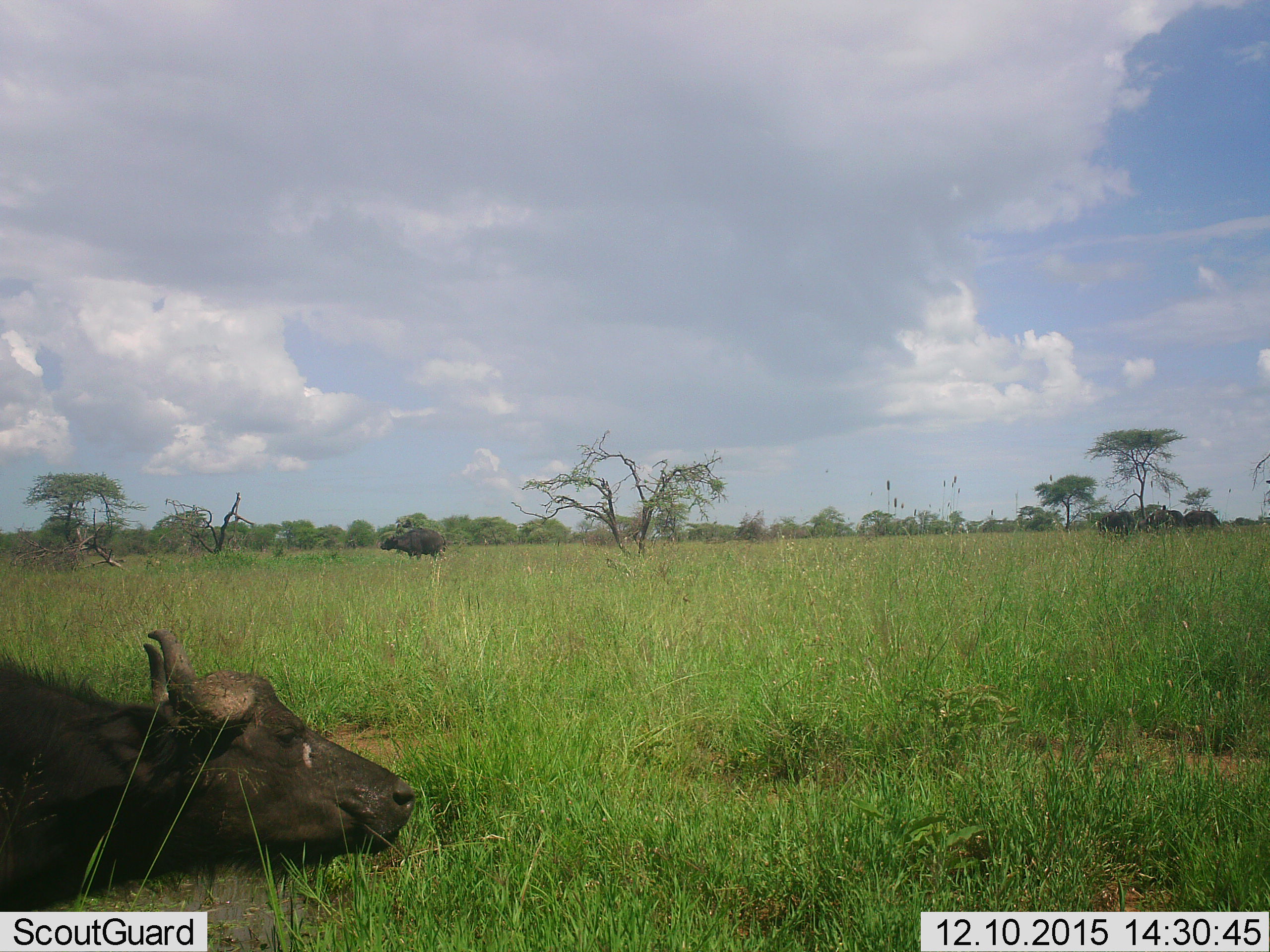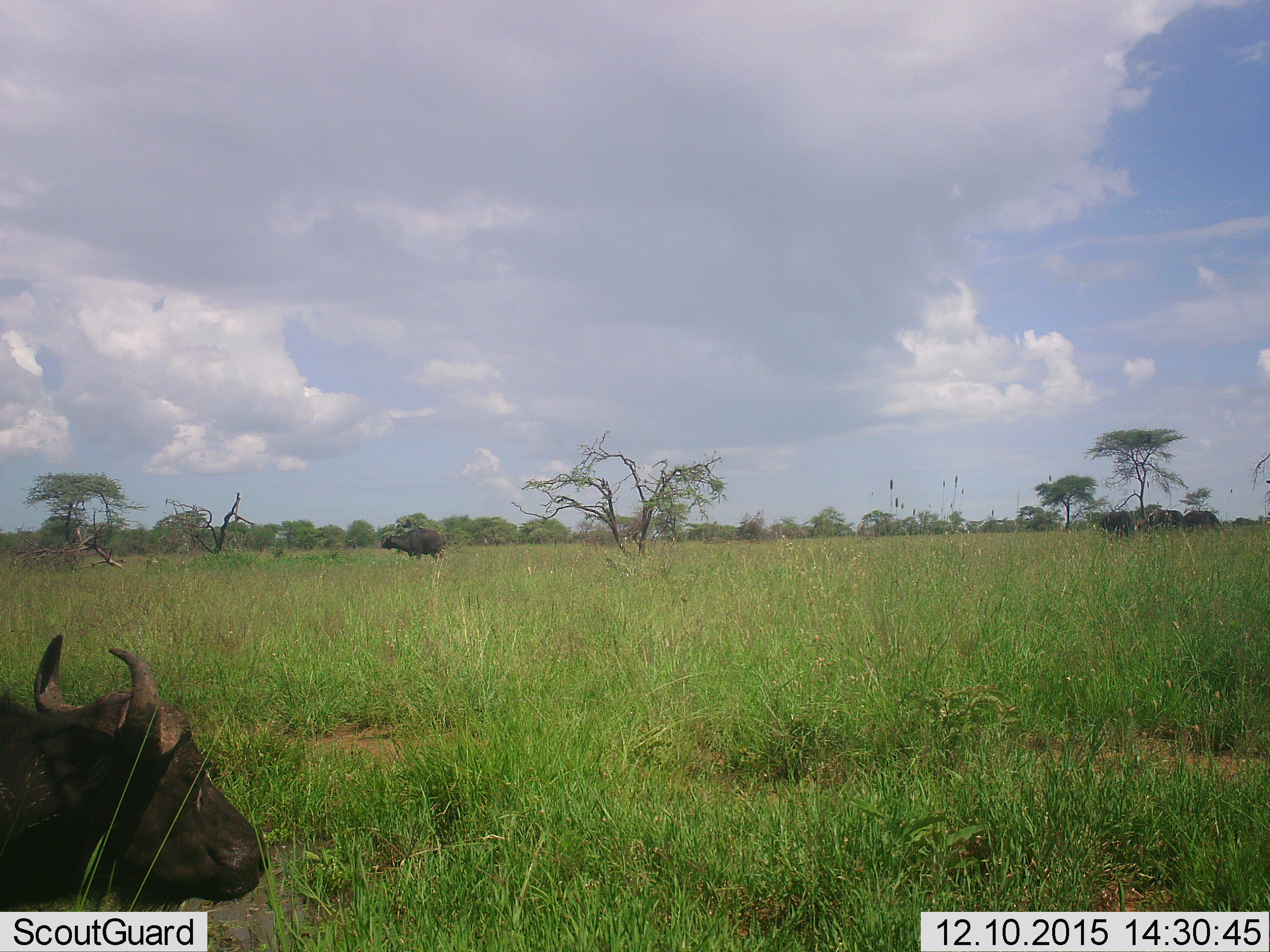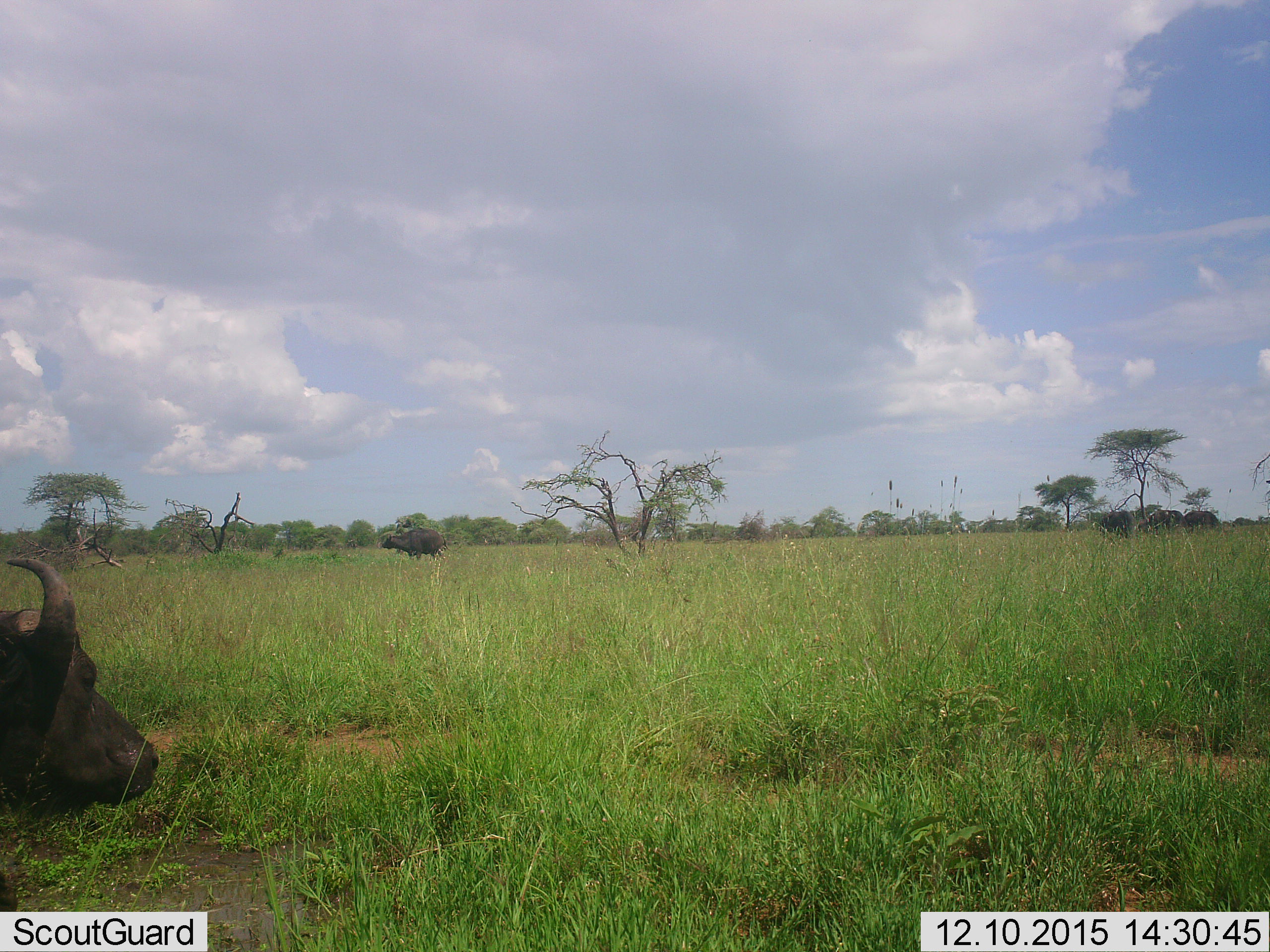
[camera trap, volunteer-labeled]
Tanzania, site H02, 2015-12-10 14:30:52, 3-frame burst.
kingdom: Animalia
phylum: Chordata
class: Mammalia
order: Artiodactyla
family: Bovidae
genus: Syncerus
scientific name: Syncerus caffer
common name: cape buffalo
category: buffalo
Buffalo (cape buffalo) (Syncerus caffer), count 1. Behavior (volunteer vote fractions): standing 50%, resting 30%, moving 40%, interacting 0%. Young present (vote fraction): 0%. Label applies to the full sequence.